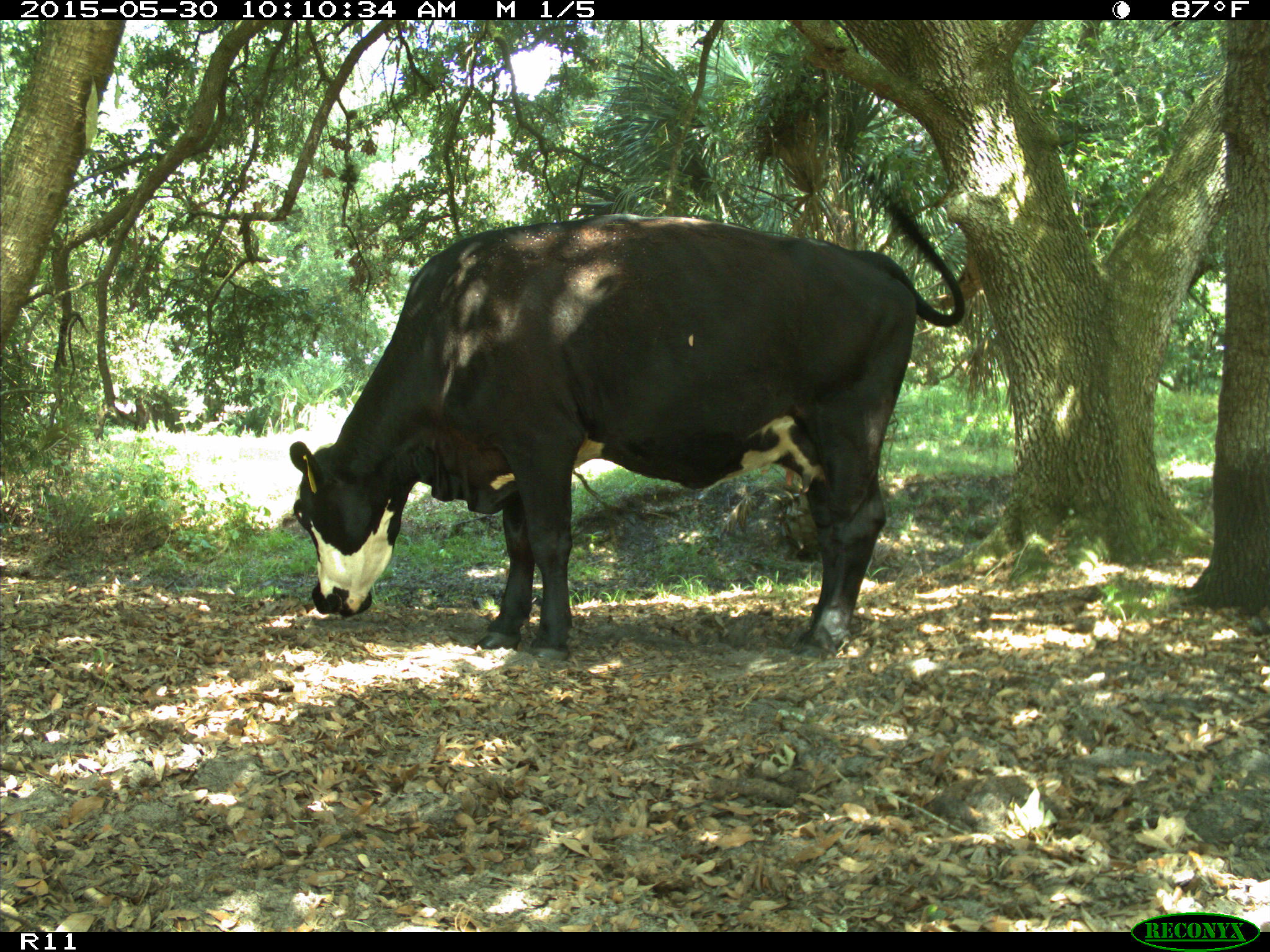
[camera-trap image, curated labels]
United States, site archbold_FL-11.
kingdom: Animalia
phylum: Chordata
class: Mammalia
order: Artiodactyla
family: Bovidae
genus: Bos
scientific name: Bos taurus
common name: domestic cow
Bos taurus (domestic cow).